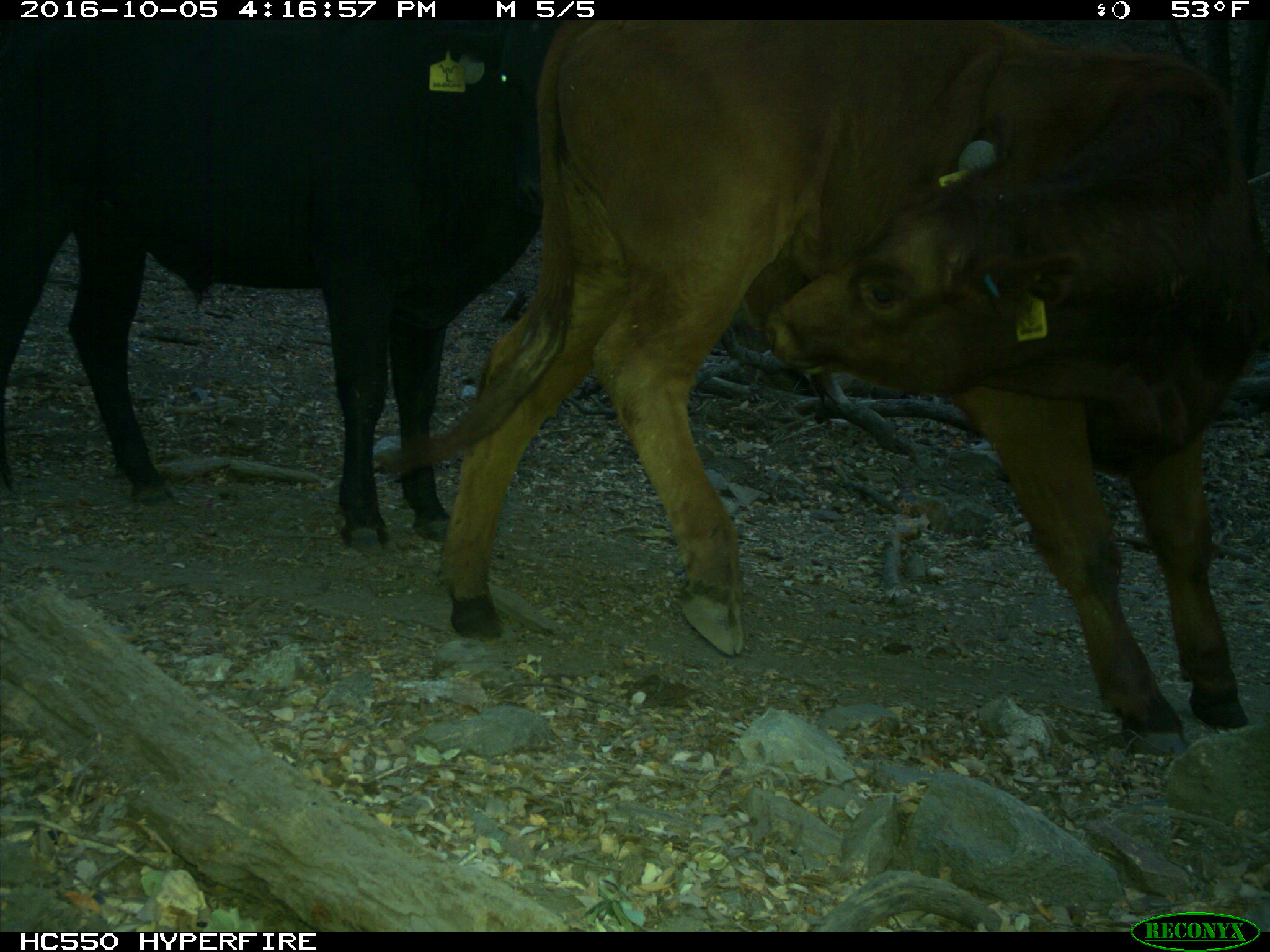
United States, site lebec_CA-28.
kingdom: Animalia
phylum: Chordata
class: Mammalia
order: Artiodactyla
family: Bovidae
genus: Bos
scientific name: Bos taurus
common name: domestic cow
Bos taurus (domestic cow).